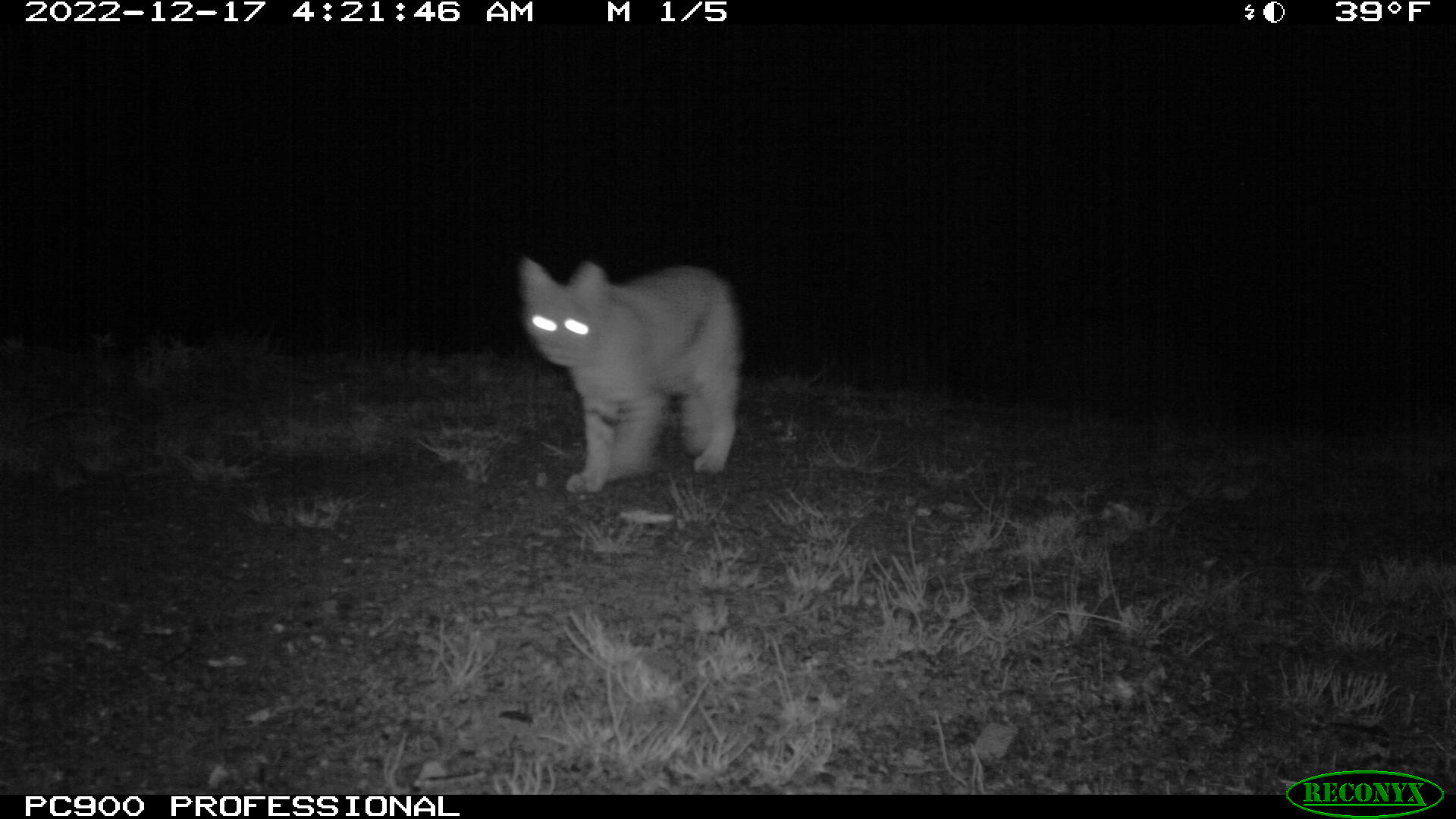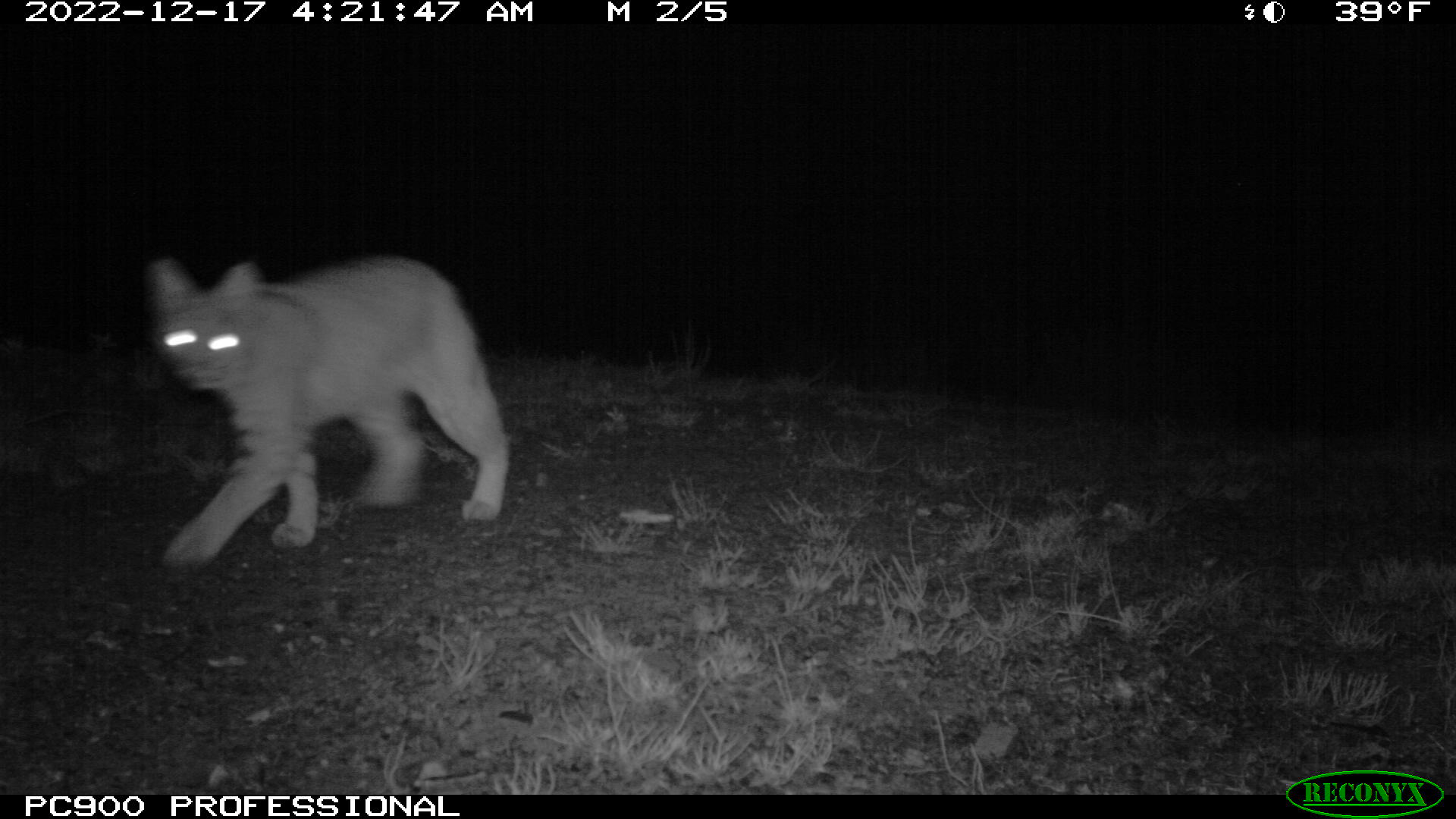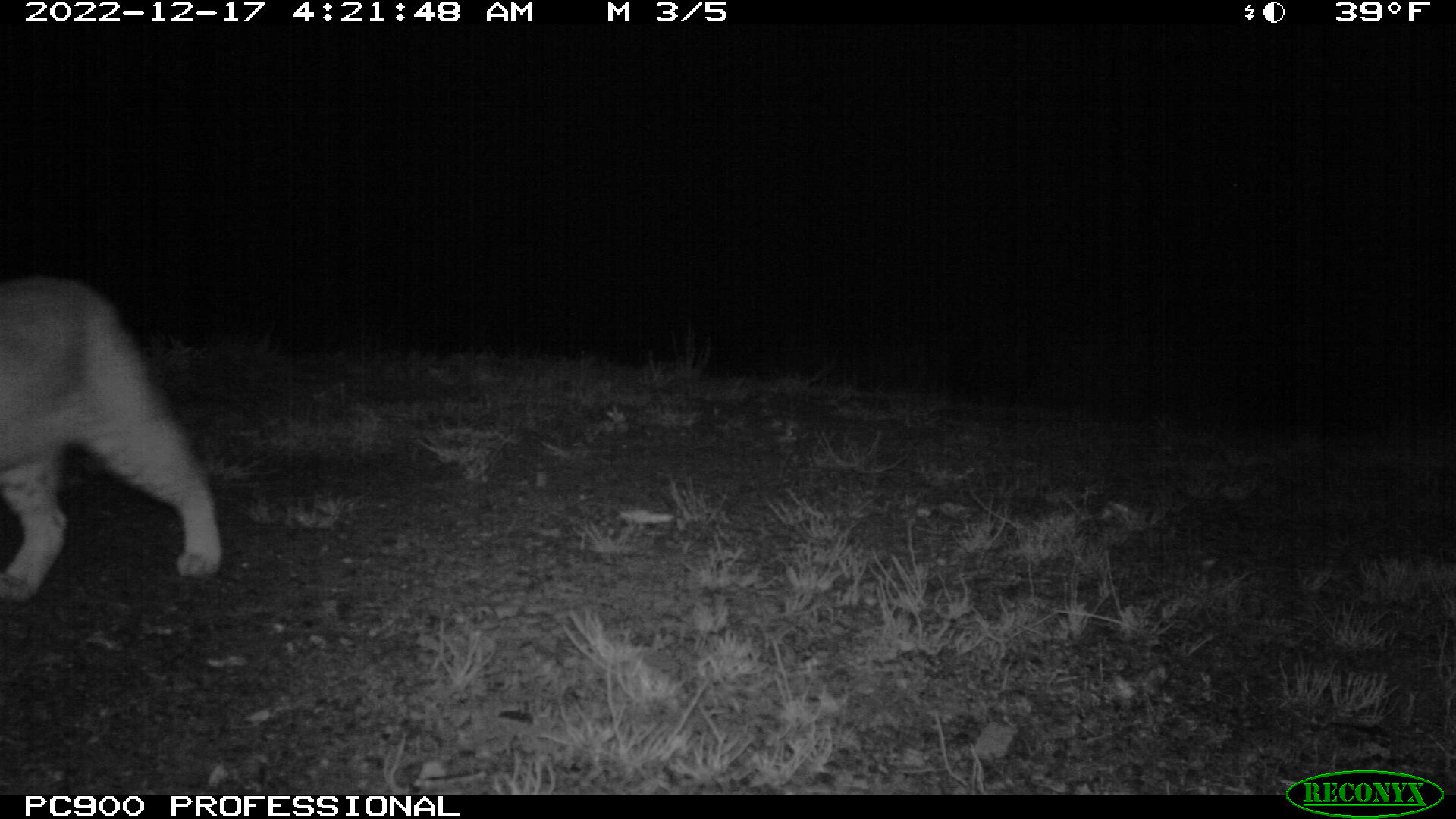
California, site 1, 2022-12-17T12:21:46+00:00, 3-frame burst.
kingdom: Animalia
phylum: Chordata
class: Mammalia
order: Carnivora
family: Felidae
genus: Lynx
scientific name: Lynx rufus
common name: bobcat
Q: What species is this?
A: Bobcat (Lynx rufus).